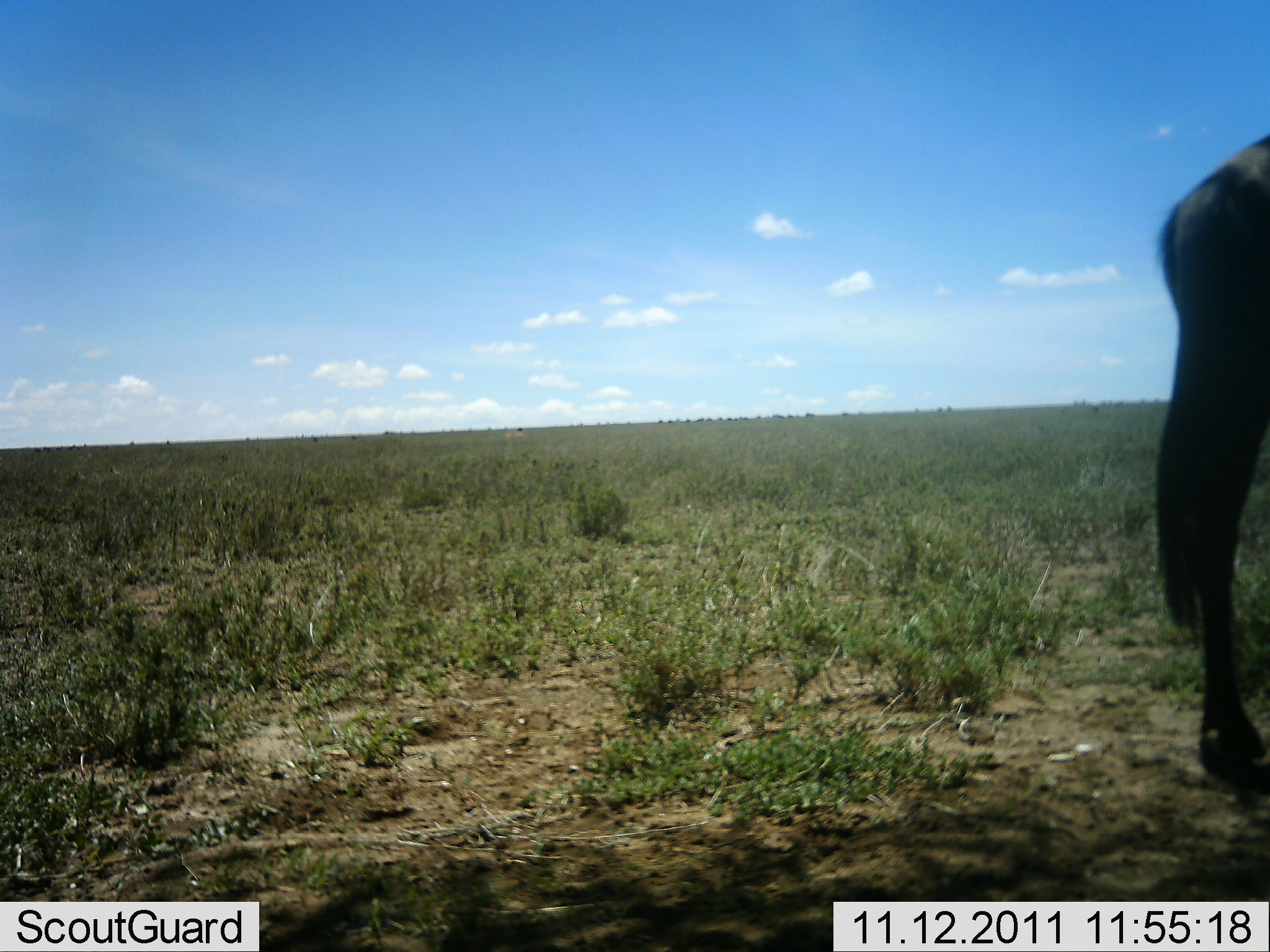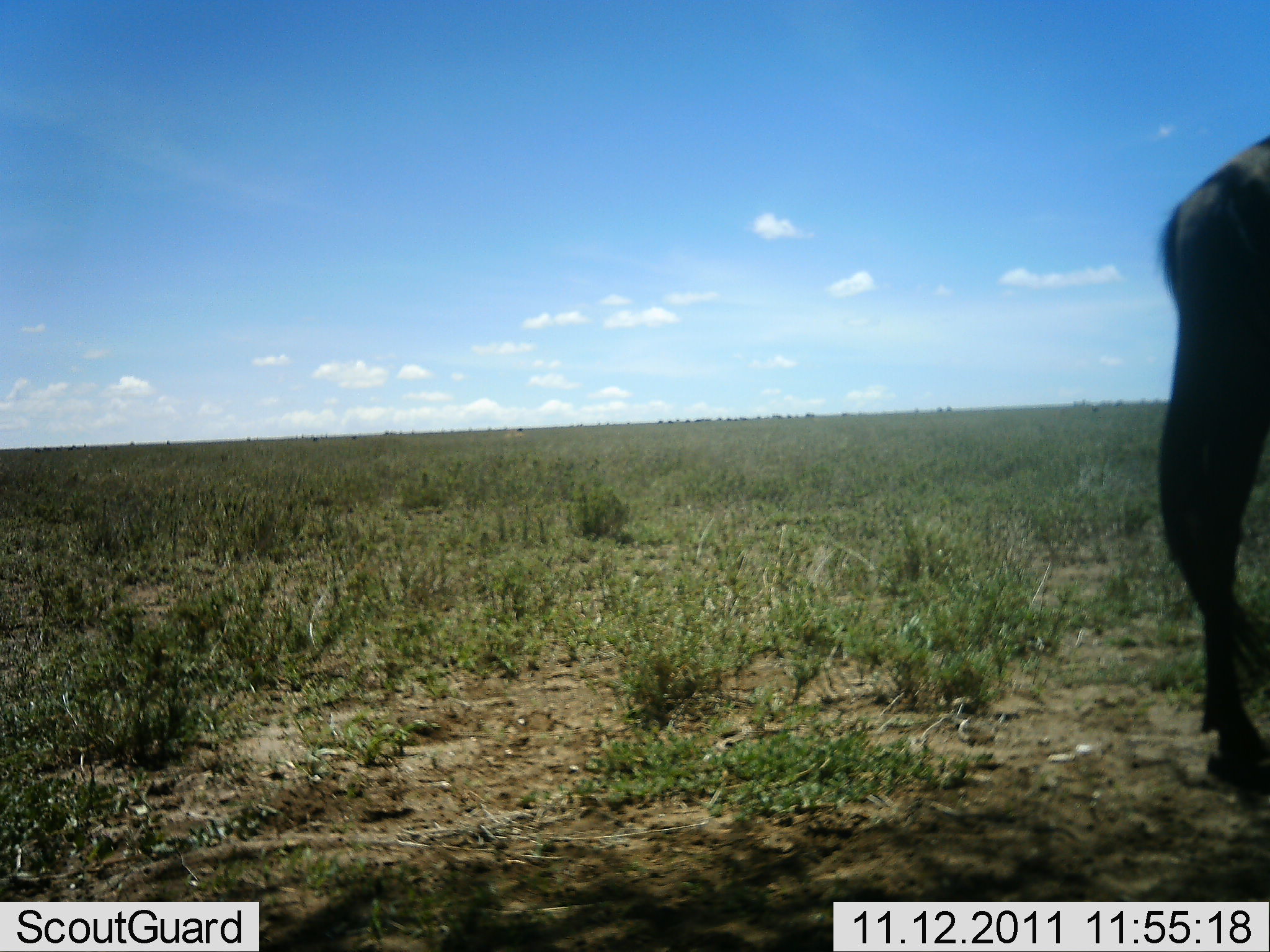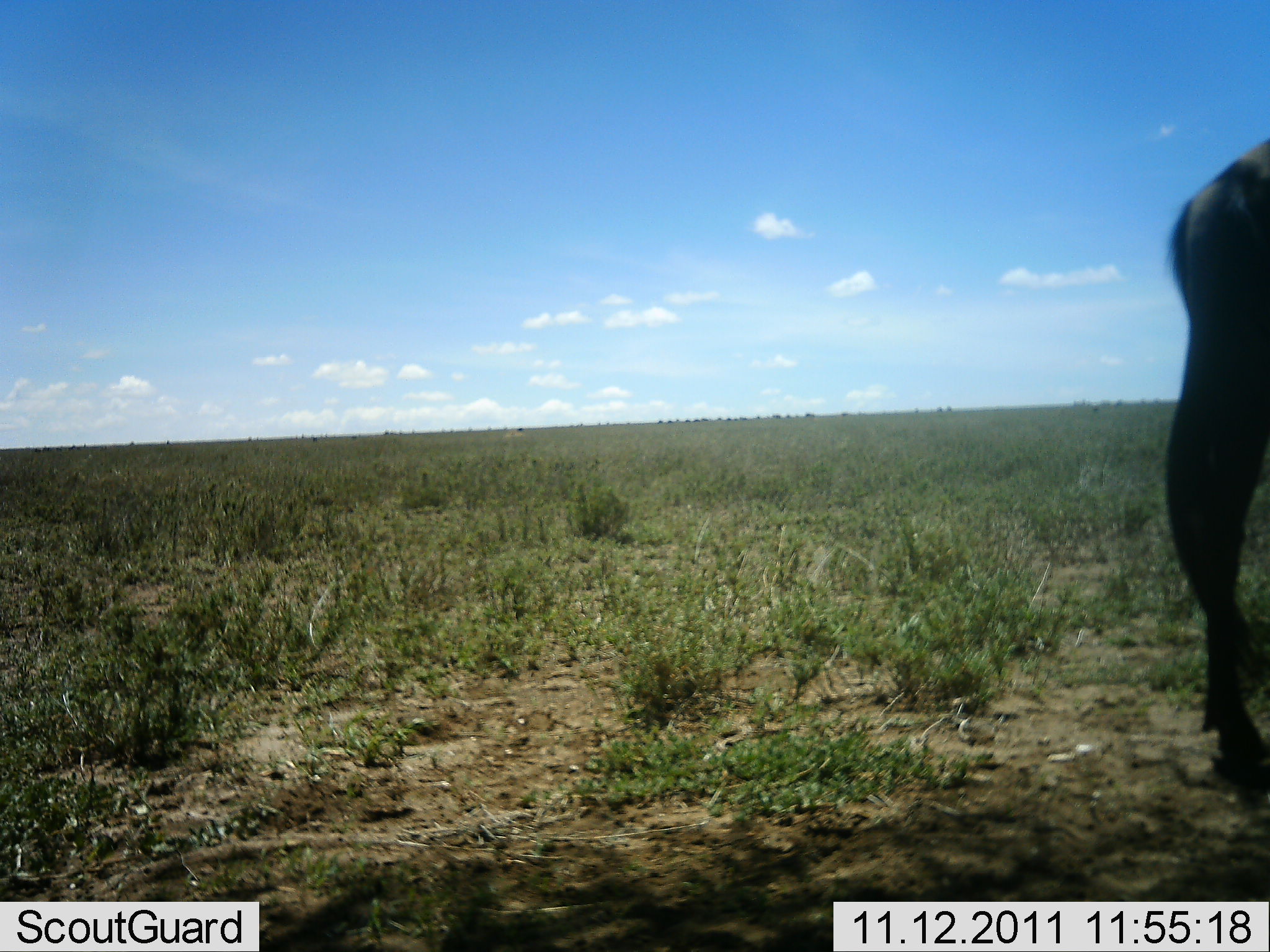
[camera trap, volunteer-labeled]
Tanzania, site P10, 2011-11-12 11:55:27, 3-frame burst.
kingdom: Animalia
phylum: Chordata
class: Mammalia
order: Artiodactyla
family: Bovidae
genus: Connochaetes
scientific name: Connochaetes taurinus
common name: blue wildebeest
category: wildebeest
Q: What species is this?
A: Wildebeest (blue wildebeest) (Connochaetes taurinus).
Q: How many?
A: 1.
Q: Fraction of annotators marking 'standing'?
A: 73%.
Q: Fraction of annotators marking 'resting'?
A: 9%.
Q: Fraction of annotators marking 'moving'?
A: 27%.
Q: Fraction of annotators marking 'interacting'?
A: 0%.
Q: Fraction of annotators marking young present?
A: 0%.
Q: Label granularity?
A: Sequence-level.